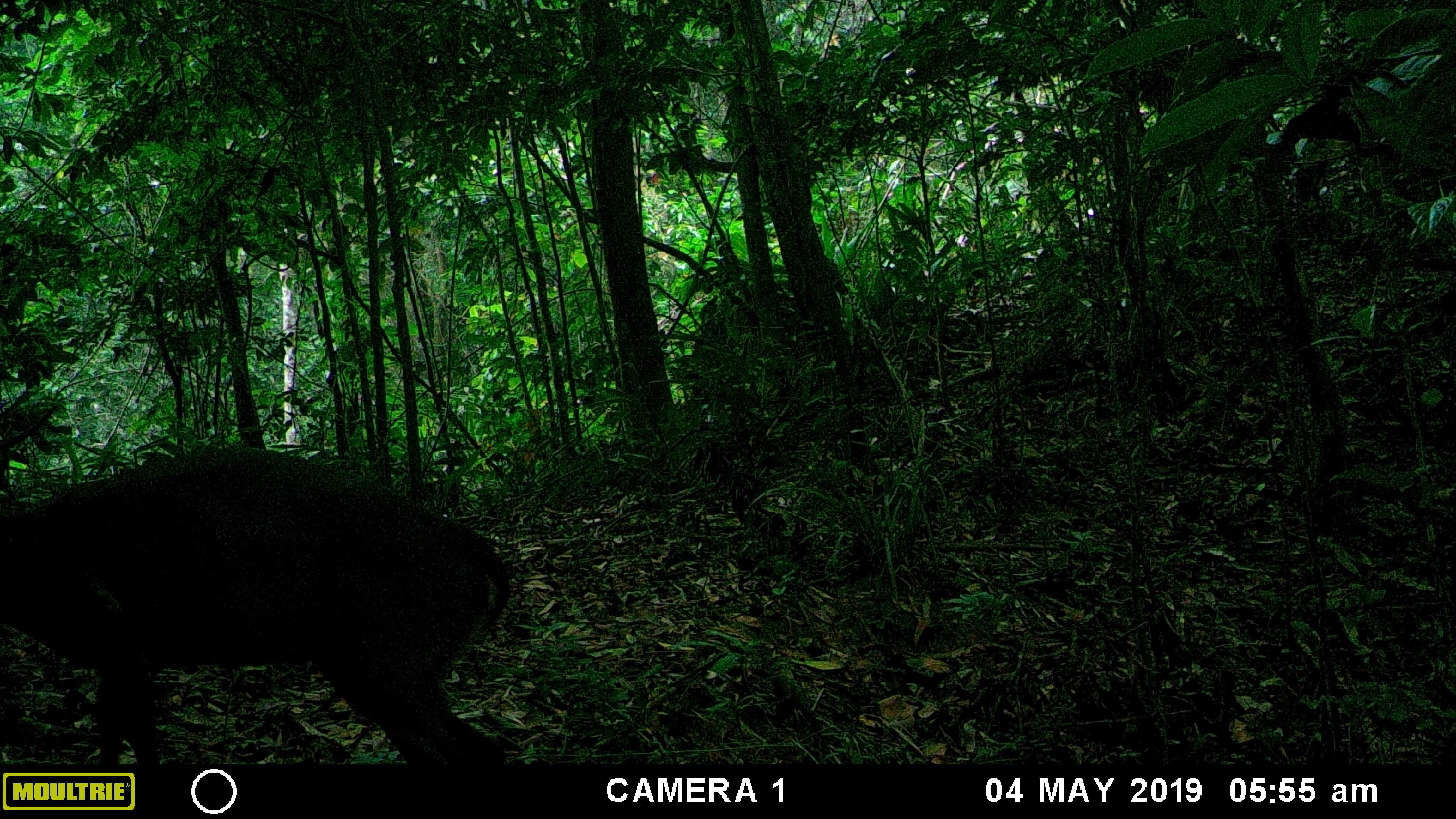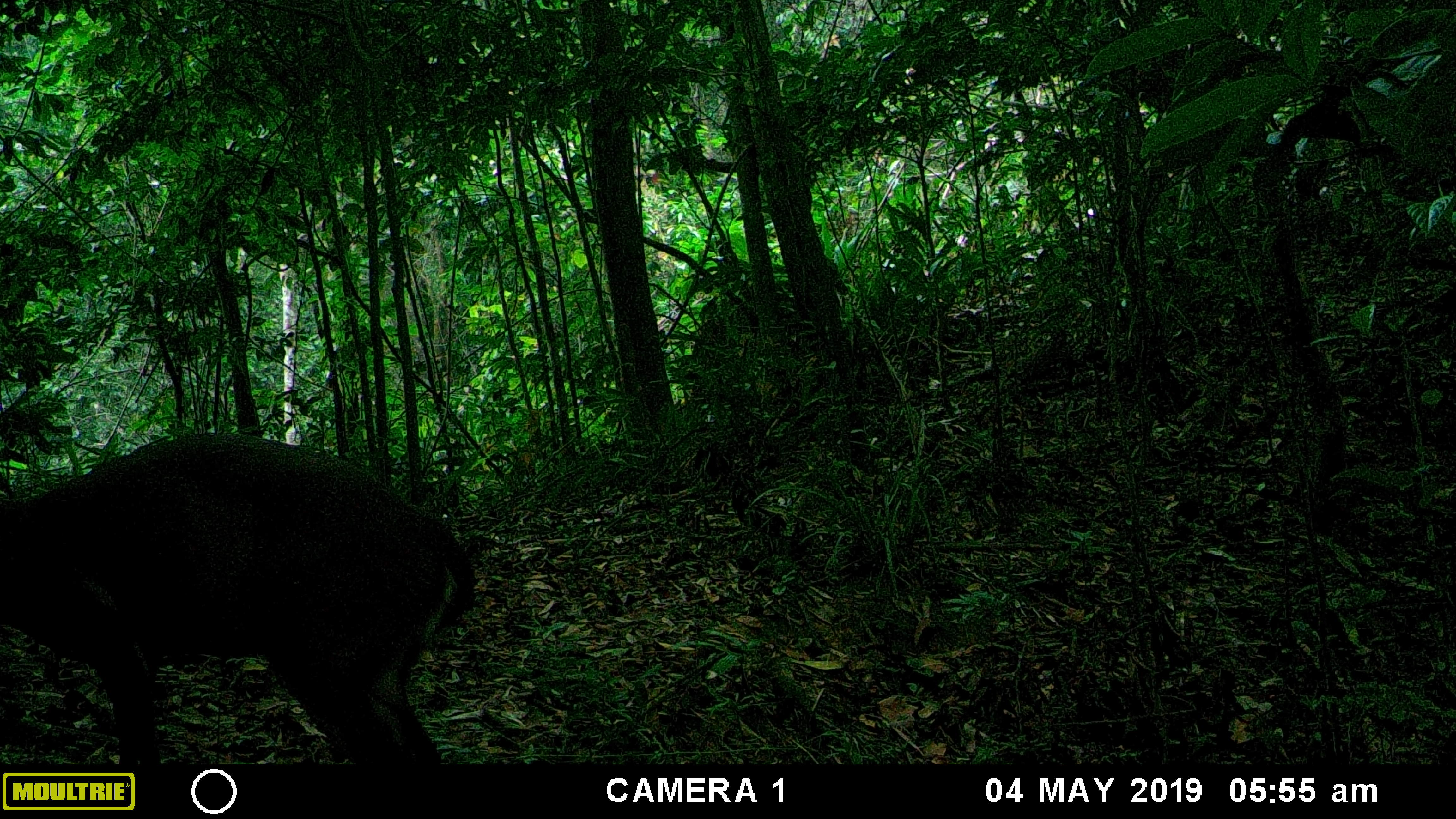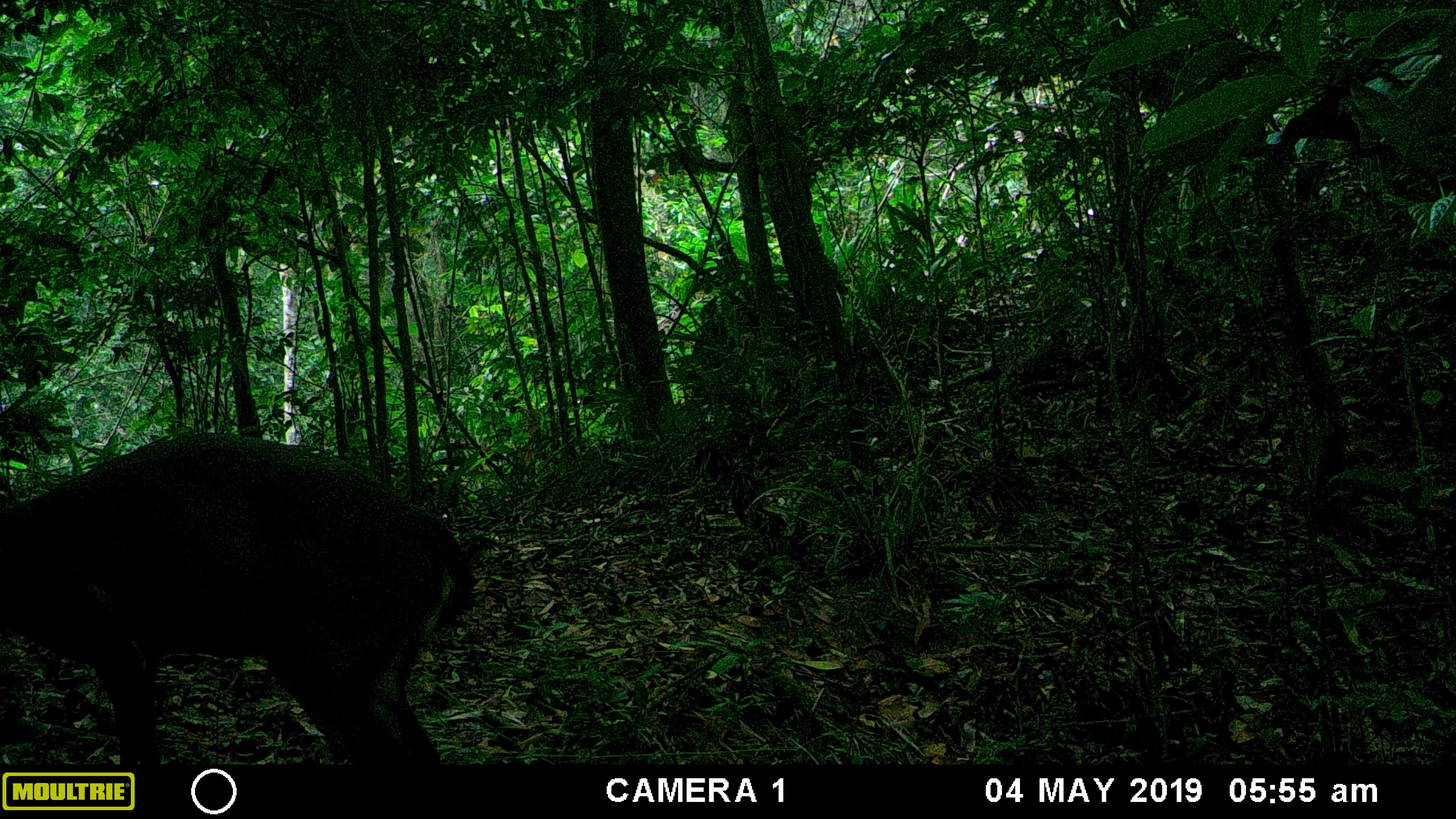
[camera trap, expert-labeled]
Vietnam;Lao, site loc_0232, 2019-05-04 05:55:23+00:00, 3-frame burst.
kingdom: Animalia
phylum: Chordata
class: Mammalia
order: Artiodactyla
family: Cervidae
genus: Muntiacus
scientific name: Muntiacus vuquangensis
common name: large-antlered muntjac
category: large antlered muntjac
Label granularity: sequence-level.